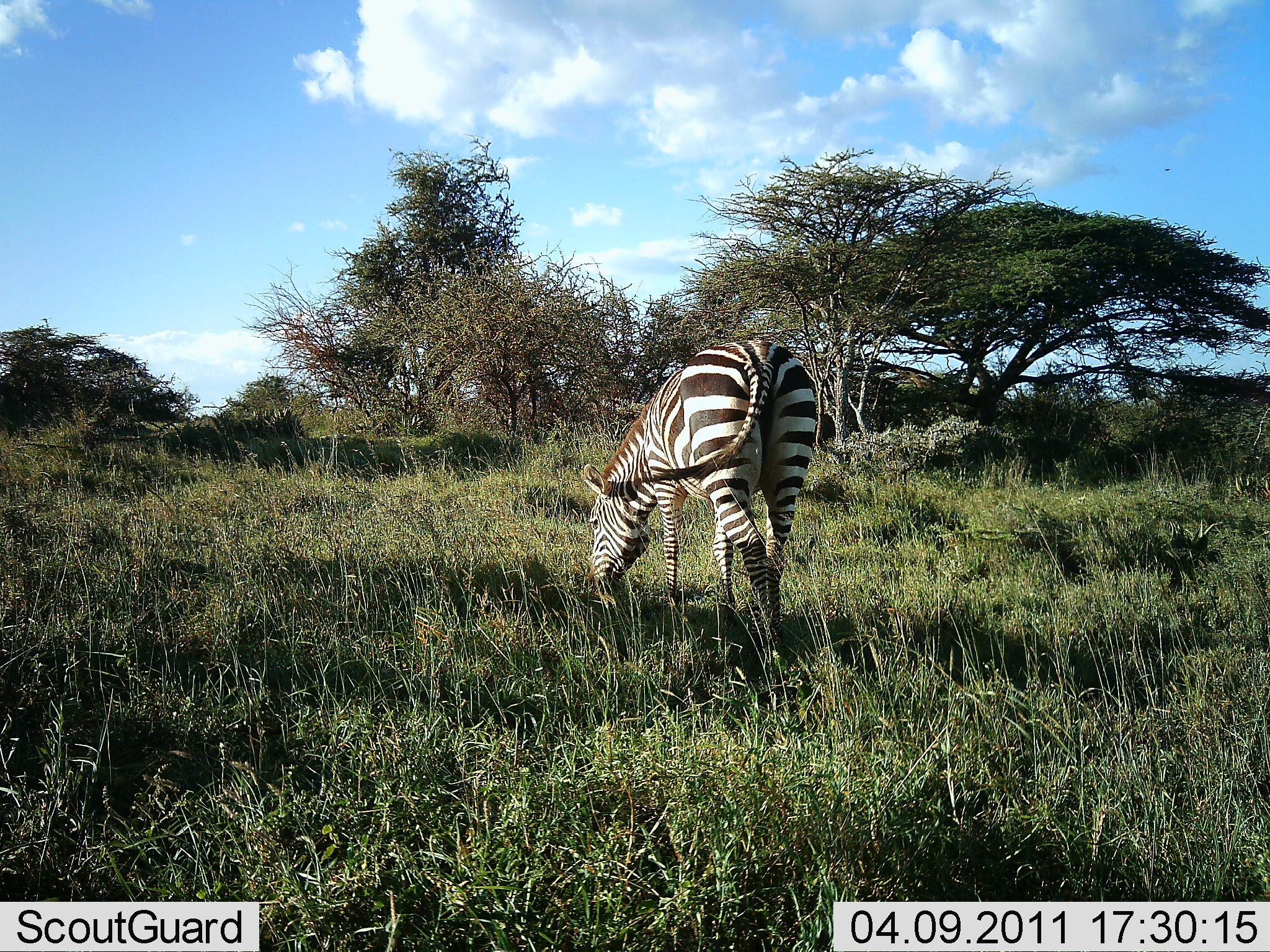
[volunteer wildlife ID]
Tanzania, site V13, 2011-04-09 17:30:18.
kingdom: Animalia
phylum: Chordata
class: Mammalia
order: Perissodactyla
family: Equidae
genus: Equus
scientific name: Equus quagga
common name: plains zebra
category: zebra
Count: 1.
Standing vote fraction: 18%.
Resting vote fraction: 0%.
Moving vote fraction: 0%.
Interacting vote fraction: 0%.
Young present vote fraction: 0%.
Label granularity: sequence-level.